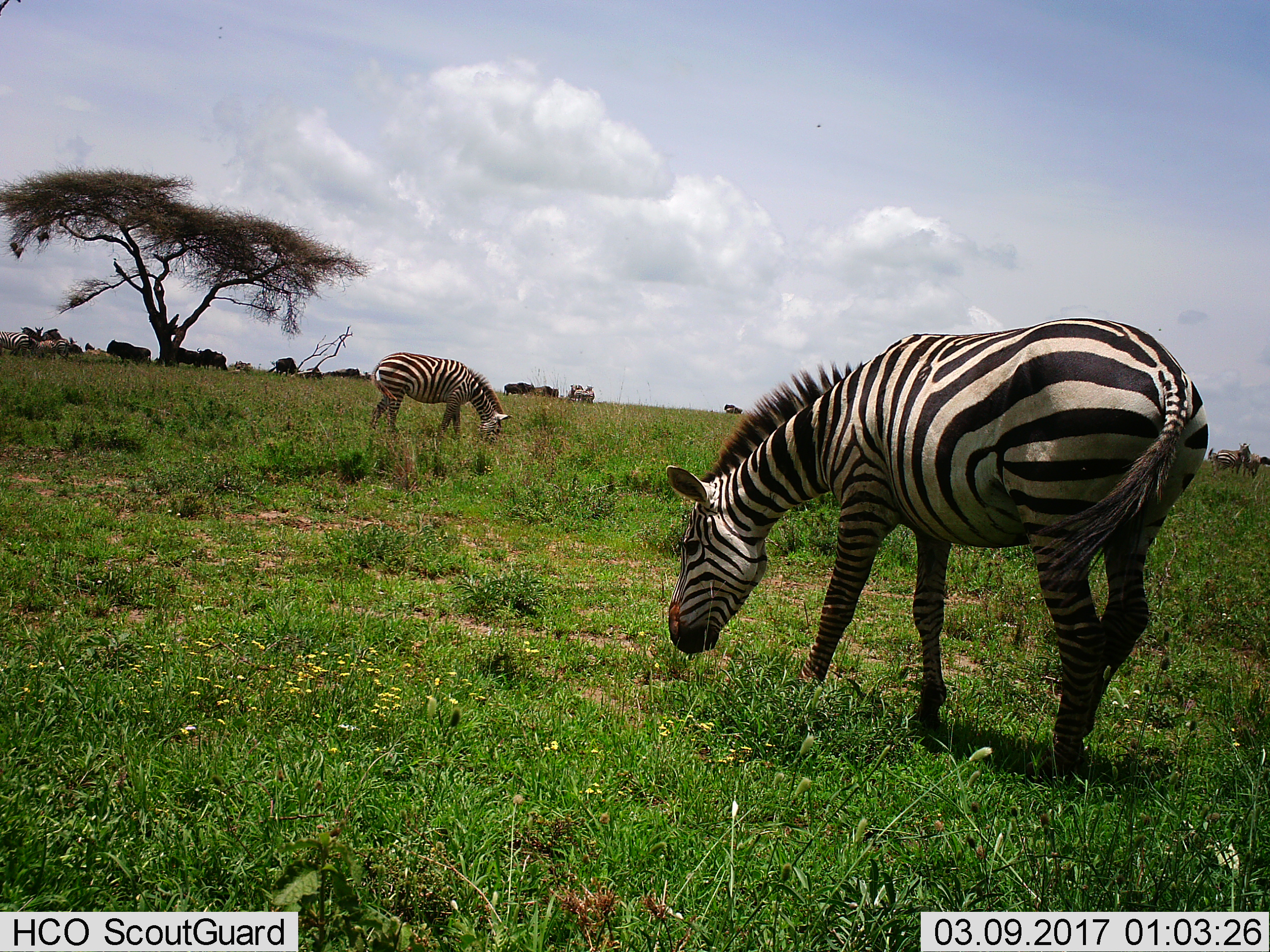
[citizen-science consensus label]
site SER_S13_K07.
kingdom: Animalia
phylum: Chordata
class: Mammalia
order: Artiodactyla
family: Bovidae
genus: Connochaetes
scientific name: Connochaetes taurinus taurinus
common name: blue wildebeest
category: wildebeestblue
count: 10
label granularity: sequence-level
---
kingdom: Animalia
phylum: Chordata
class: Mammalia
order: Perissodactyla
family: Equidae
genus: Equus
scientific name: Equus quagga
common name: plains zebra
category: zebraplains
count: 6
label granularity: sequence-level